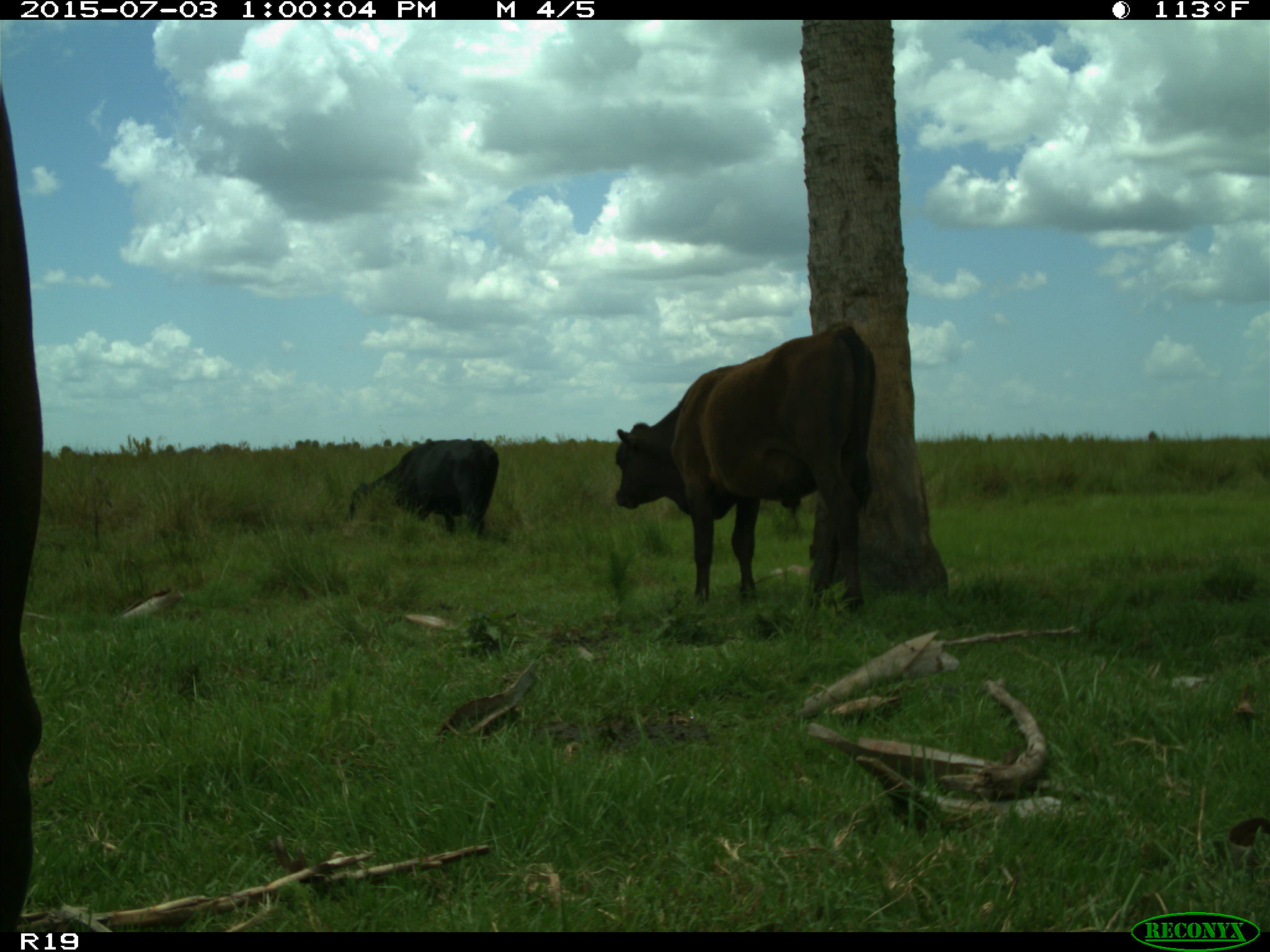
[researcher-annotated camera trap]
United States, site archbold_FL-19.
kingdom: Animalia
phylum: Chordata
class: Mammalia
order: Artiodactyla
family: Bovidae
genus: Bos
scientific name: Bos taurus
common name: domestic cow